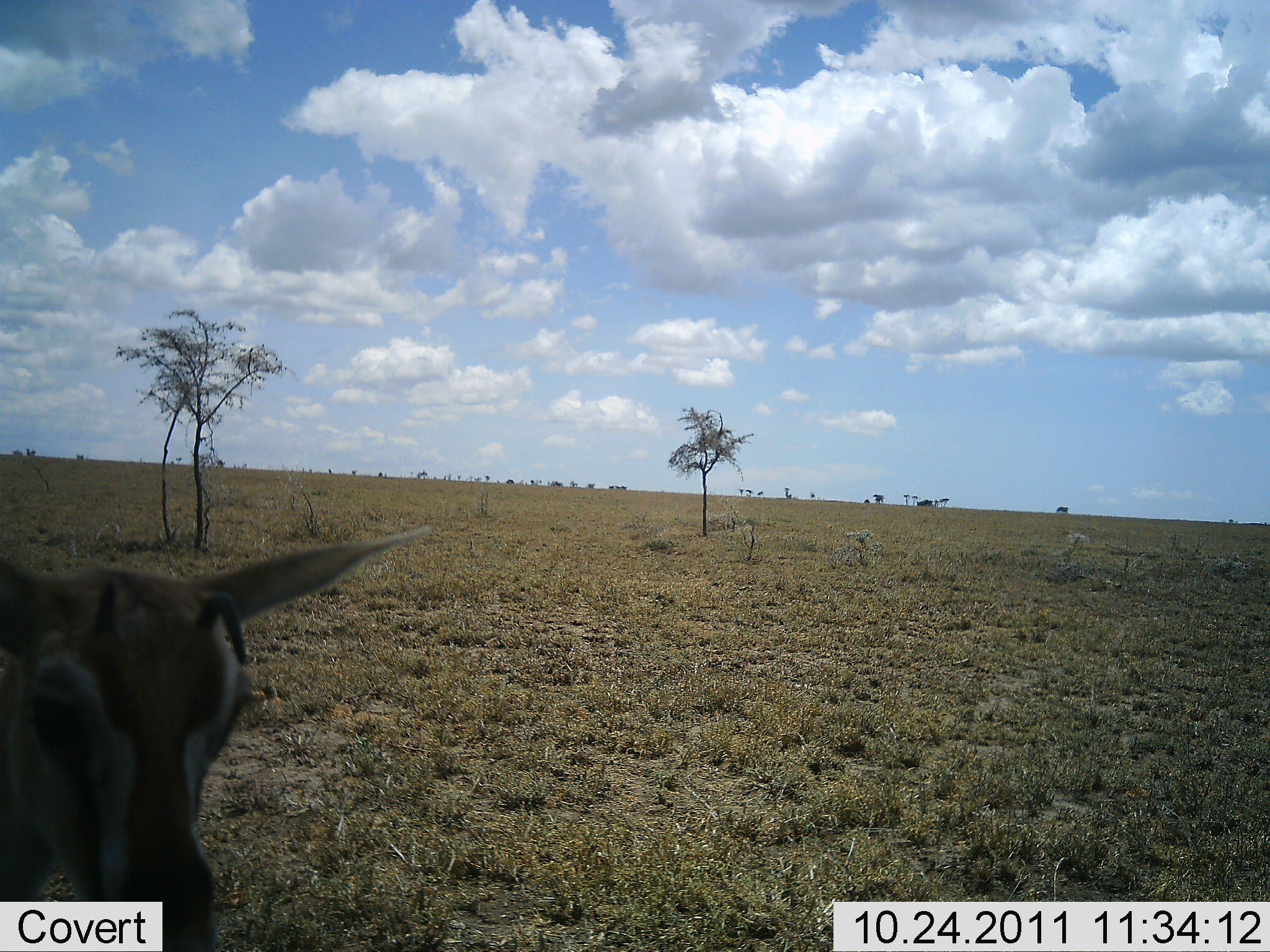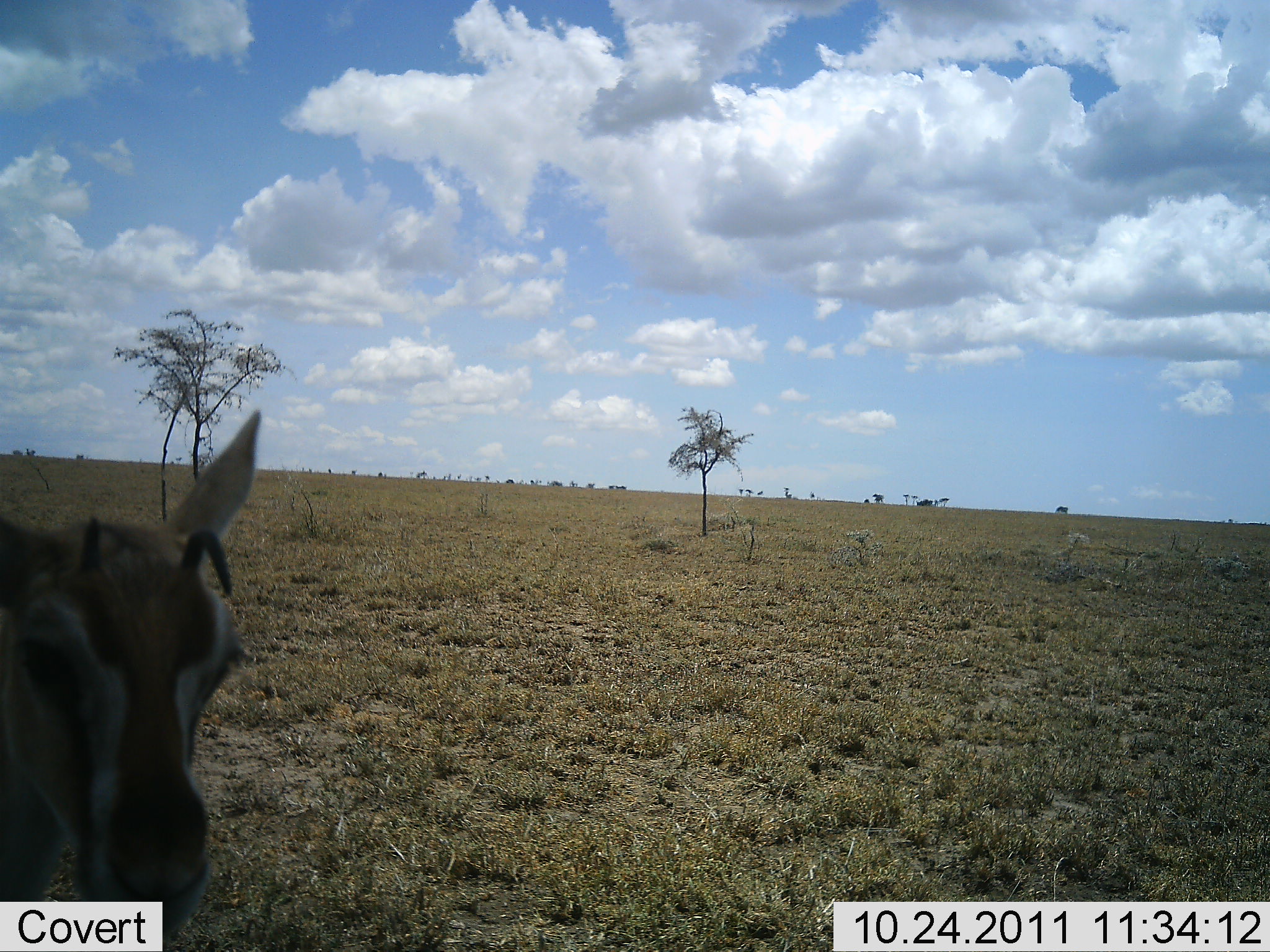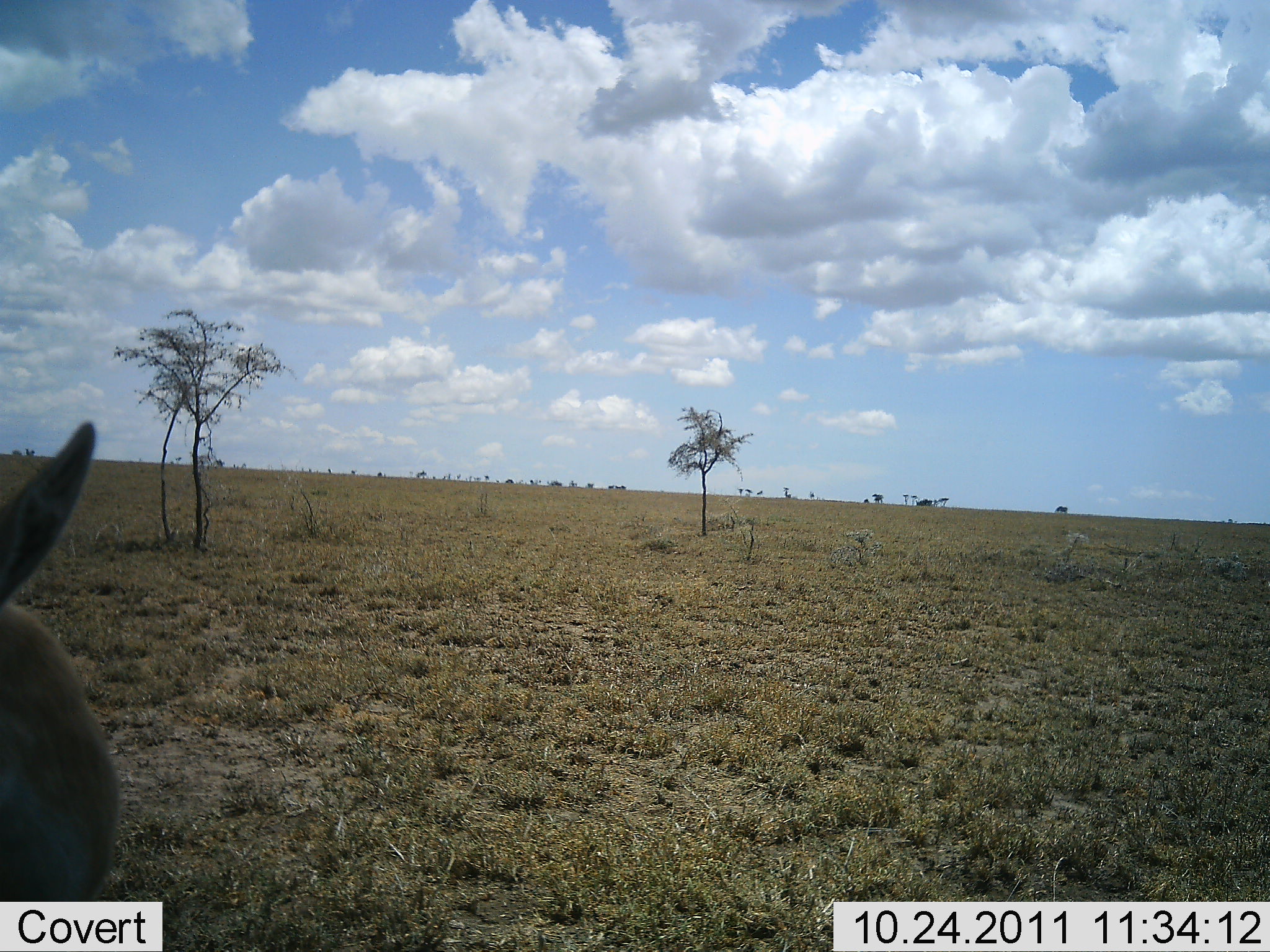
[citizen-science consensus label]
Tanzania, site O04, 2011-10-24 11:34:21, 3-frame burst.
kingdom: Animalia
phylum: Chordata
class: Mammalia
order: Artiodactyla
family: Bovidae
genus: Eudorcas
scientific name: Eudorcas thomsonii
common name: thomson's gazelle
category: gazellethomsons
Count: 1.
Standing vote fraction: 100%.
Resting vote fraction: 0%.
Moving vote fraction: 0%.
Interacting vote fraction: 0%.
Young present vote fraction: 25%.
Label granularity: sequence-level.